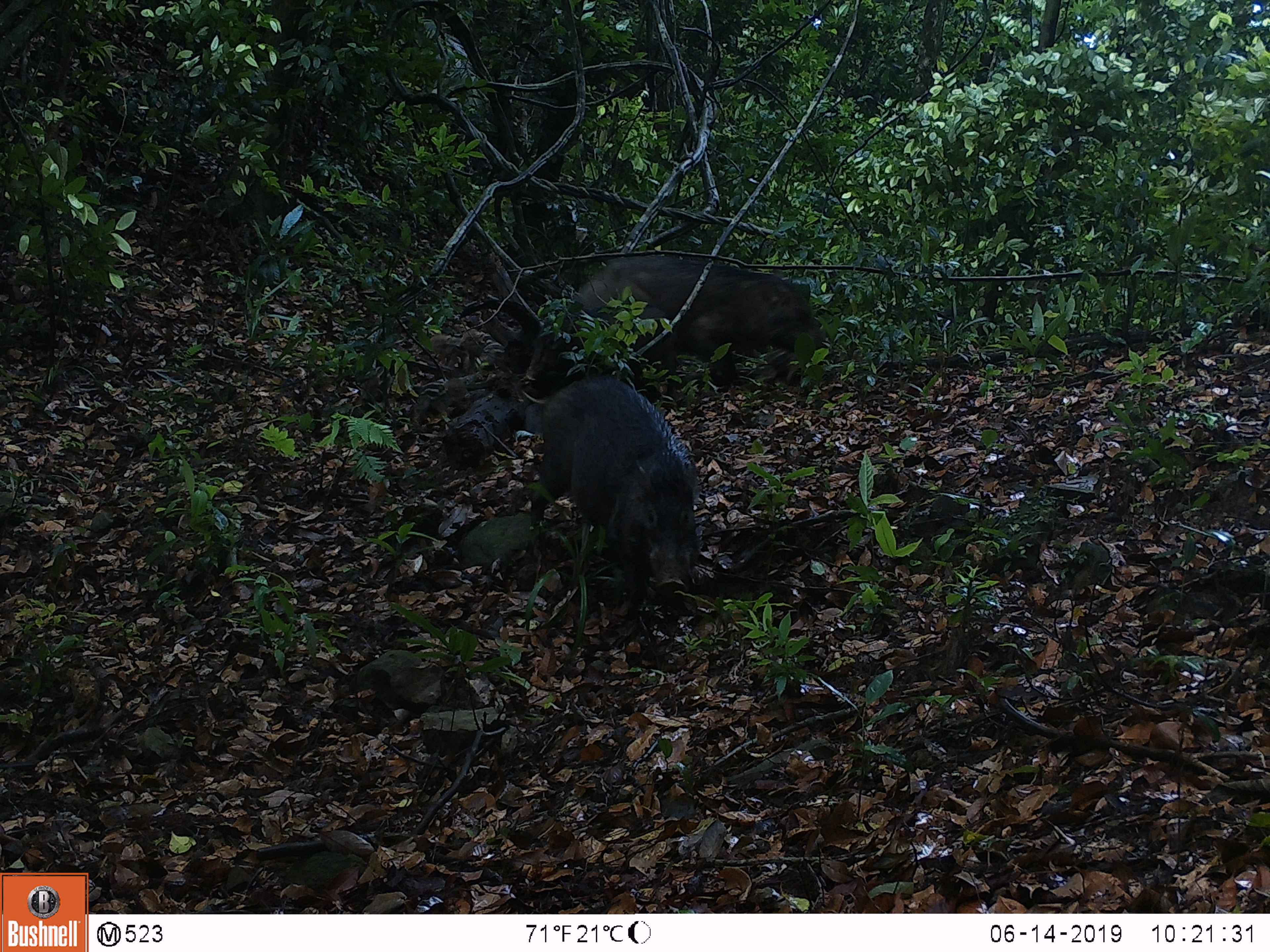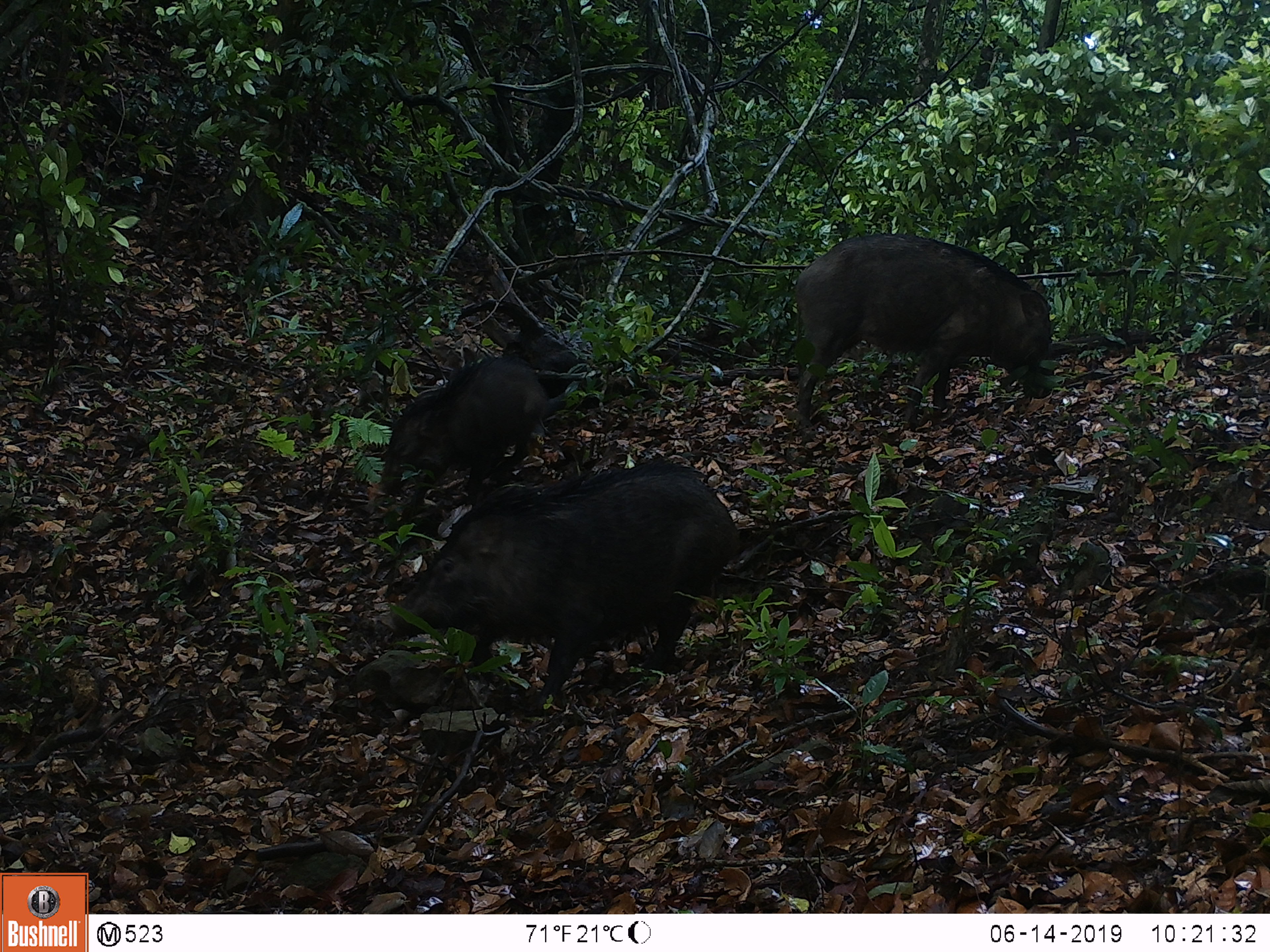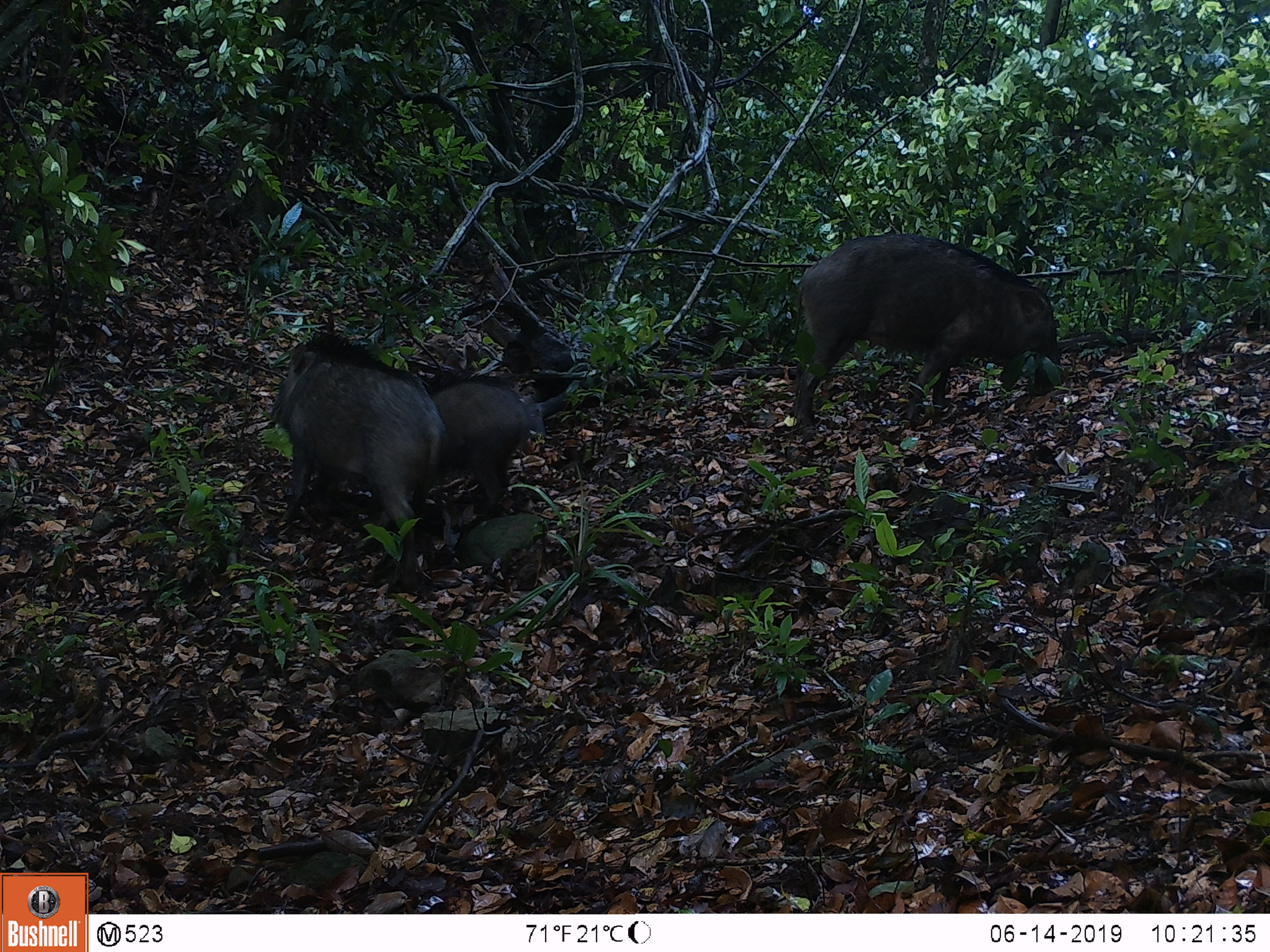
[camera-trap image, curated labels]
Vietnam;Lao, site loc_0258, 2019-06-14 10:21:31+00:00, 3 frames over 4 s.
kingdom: Animalia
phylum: Chordata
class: Mammalia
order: Artiodactyla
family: Suidae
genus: Sus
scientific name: Sus scrofa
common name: eurasian wild pig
Eurasian wild pig (Sus scrofa). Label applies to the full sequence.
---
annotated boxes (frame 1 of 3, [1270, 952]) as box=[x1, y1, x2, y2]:
eurasian wild pig: box=[528, 375, 698, 602]; box=[569, 253, 828, 381]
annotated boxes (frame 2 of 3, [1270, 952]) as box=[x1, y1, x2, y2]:
eurasian wild pig: box=[388, 458, 737, 715]; box=[793, 233, 1051, 423]; box=[380, 355, 547, 506]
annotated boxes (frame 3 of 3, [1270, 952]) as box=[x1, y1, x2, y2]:
eurasian wild pig: box=[793, 233, 1060, 432]; box=[271, 334, 445, 590]; box=[431, 373, 531, 503]